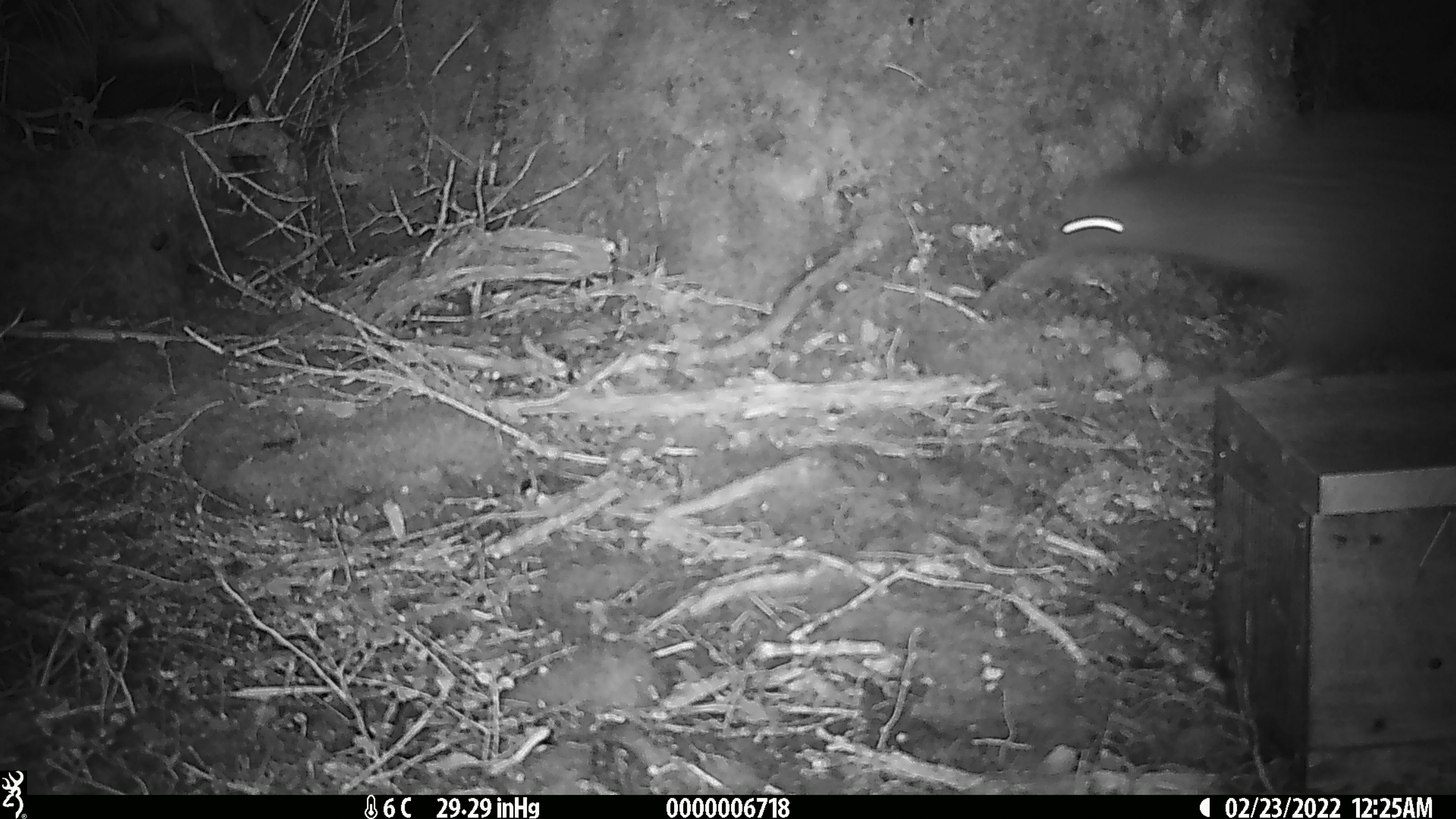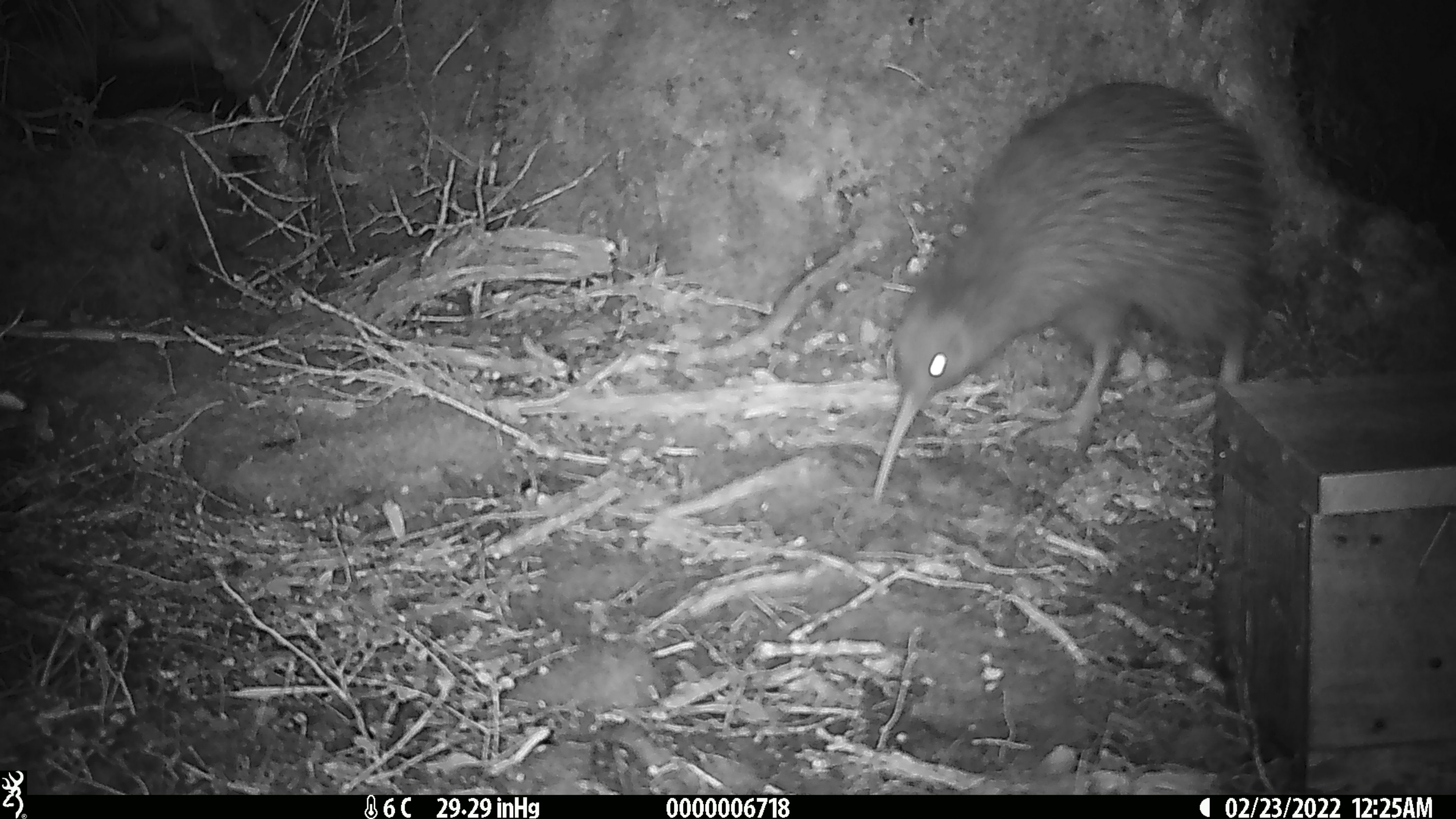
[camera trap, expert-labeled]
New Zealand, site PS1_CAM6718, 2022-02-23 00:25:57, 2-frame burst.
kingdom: Animalia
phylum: Chordata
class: Aves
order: Apterygiformes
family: Apterygidae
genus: Apteryx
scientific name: Apteryx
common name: kiwi